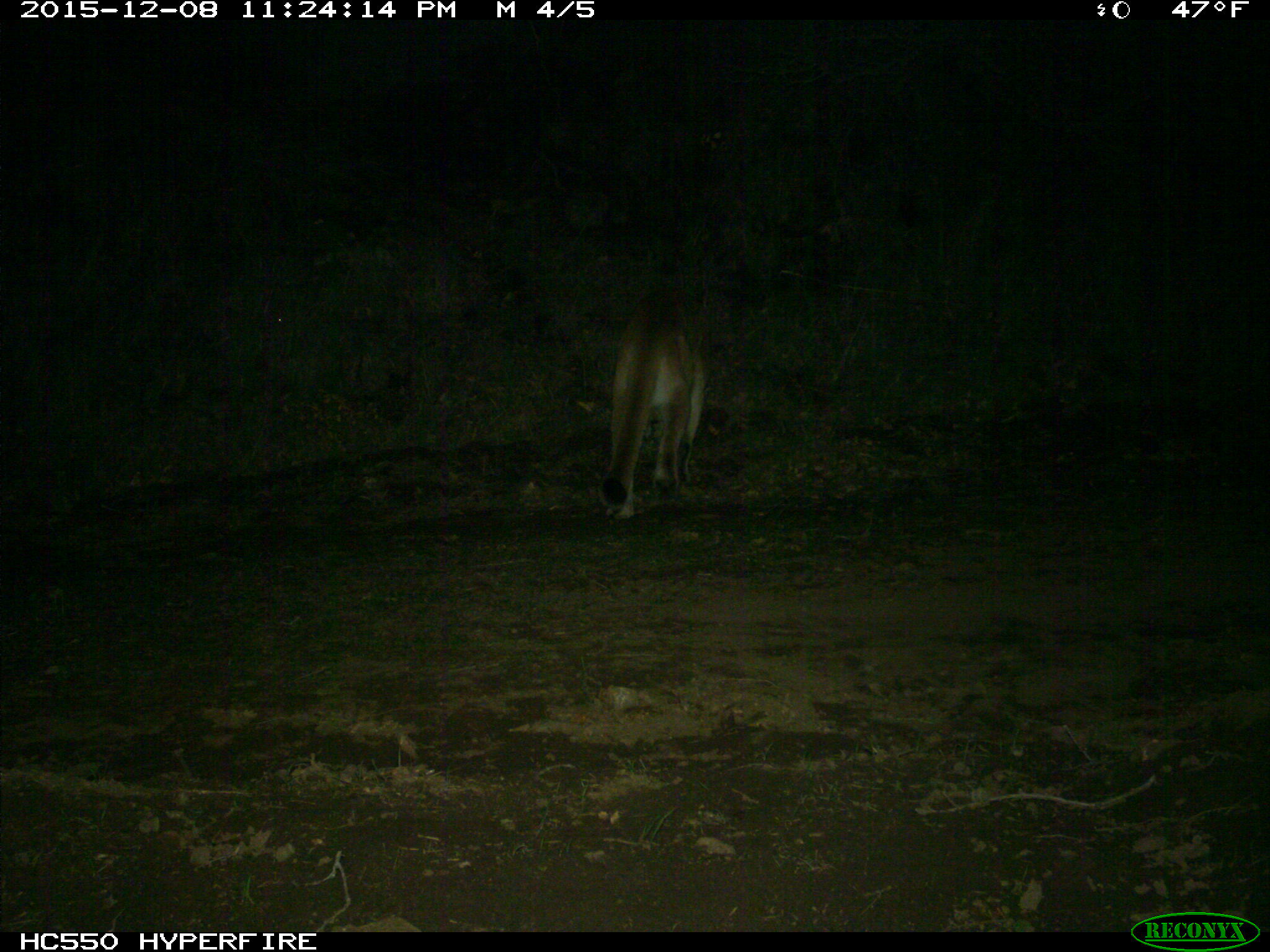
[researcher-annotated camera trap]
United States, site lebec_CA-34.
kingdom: Animalia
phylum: Chordata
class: Mammalia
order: Carnivora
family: Felidae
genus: Puma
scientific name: Puma concolor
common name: mountain lion